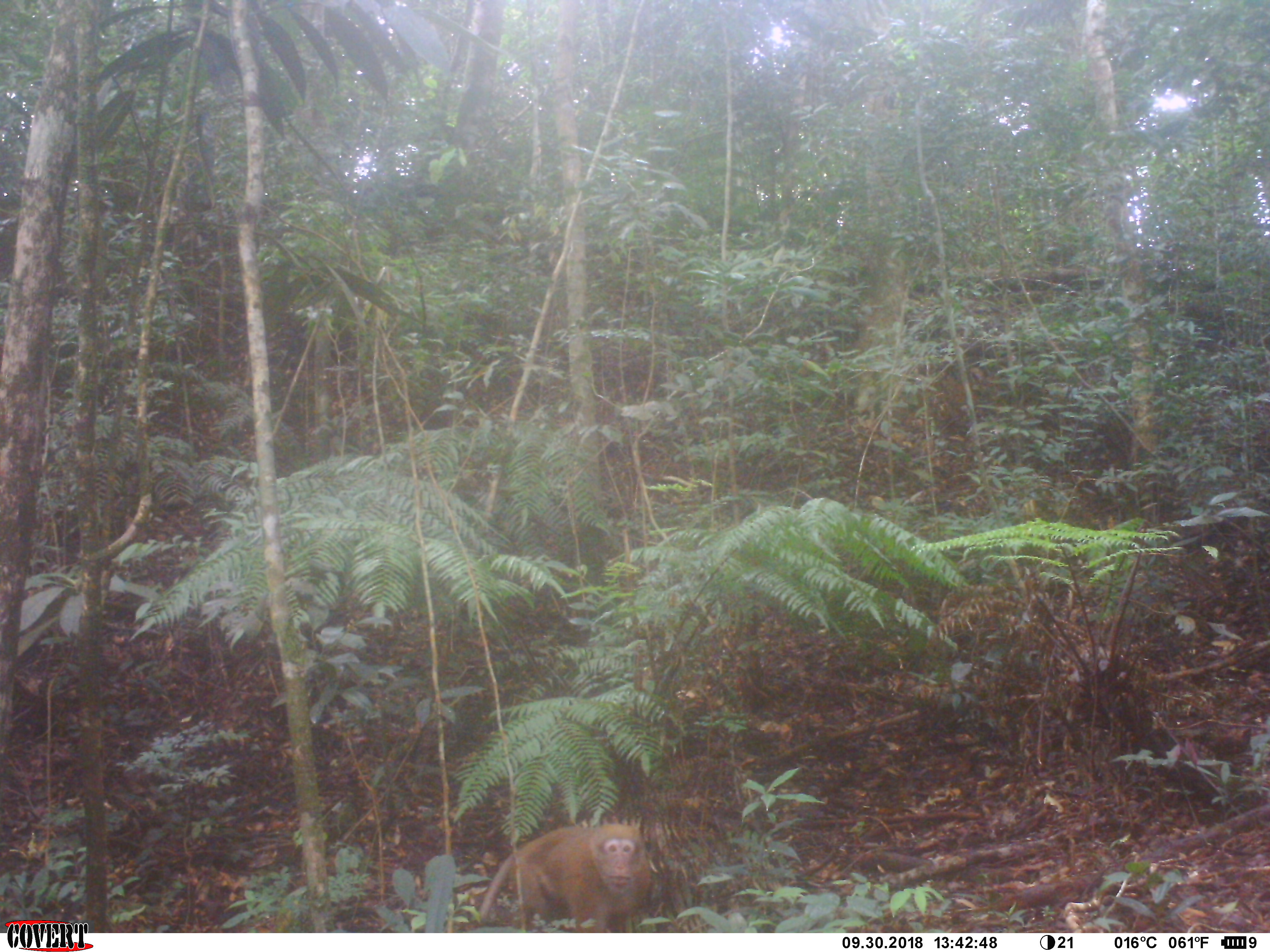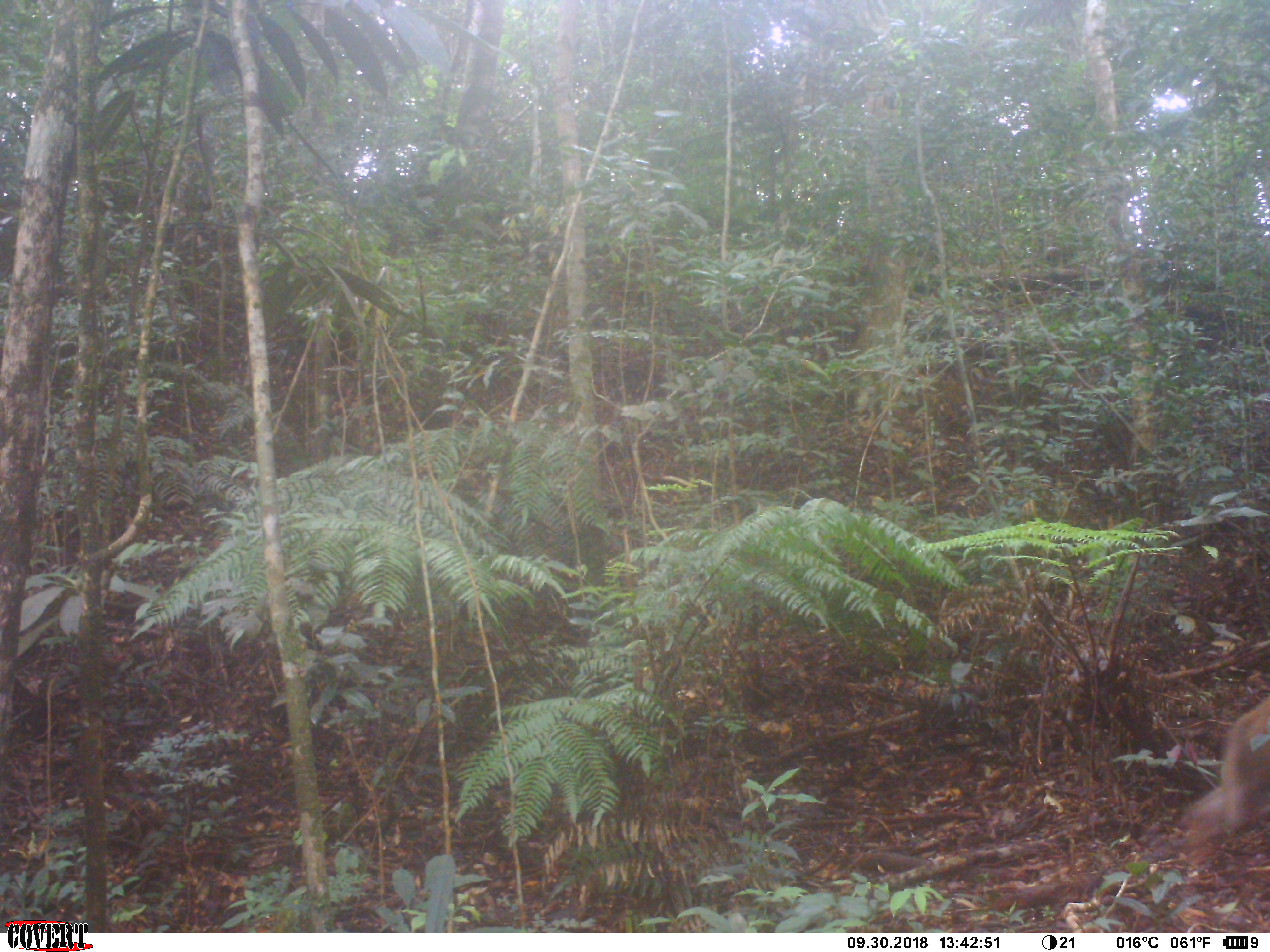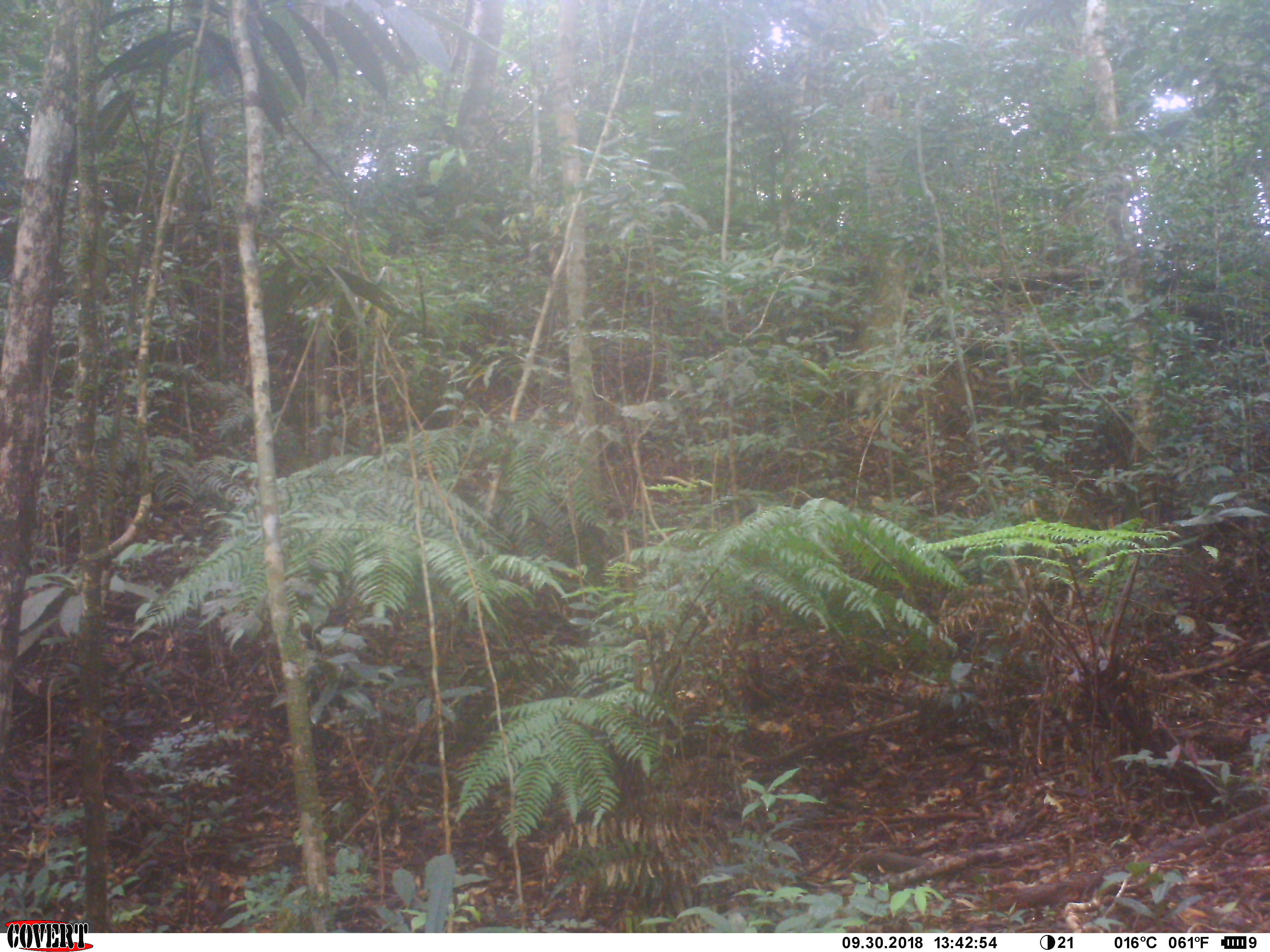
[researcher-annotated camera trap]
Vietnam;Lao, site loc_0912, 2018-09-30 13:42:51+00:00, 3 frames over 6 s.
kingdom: Animalia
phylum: Chordata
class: Mammalia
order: Primates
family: Cercopithecidae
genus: Macaca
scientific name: Macaca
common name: macaque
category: macaque not stump tailed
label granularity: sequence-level